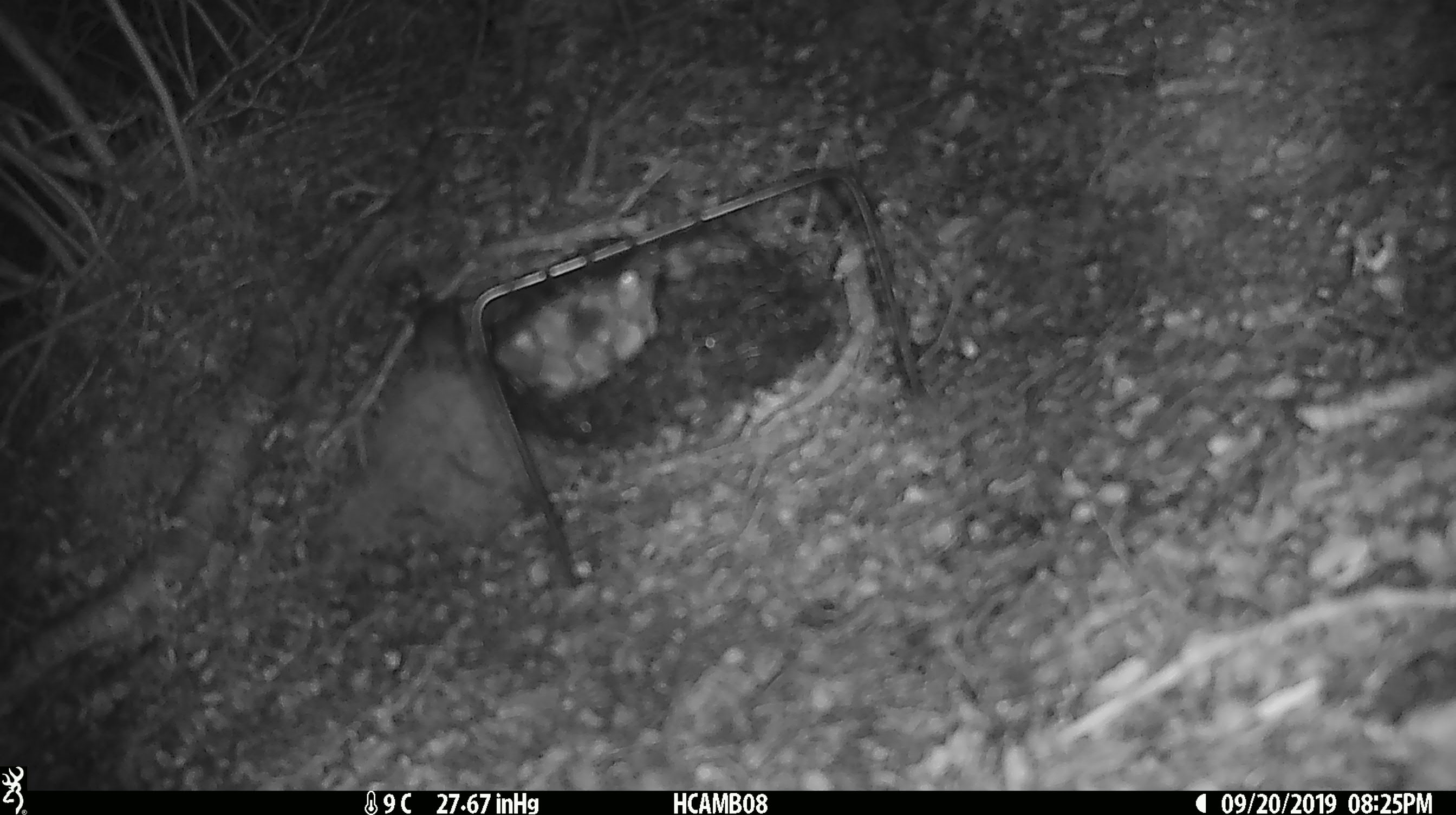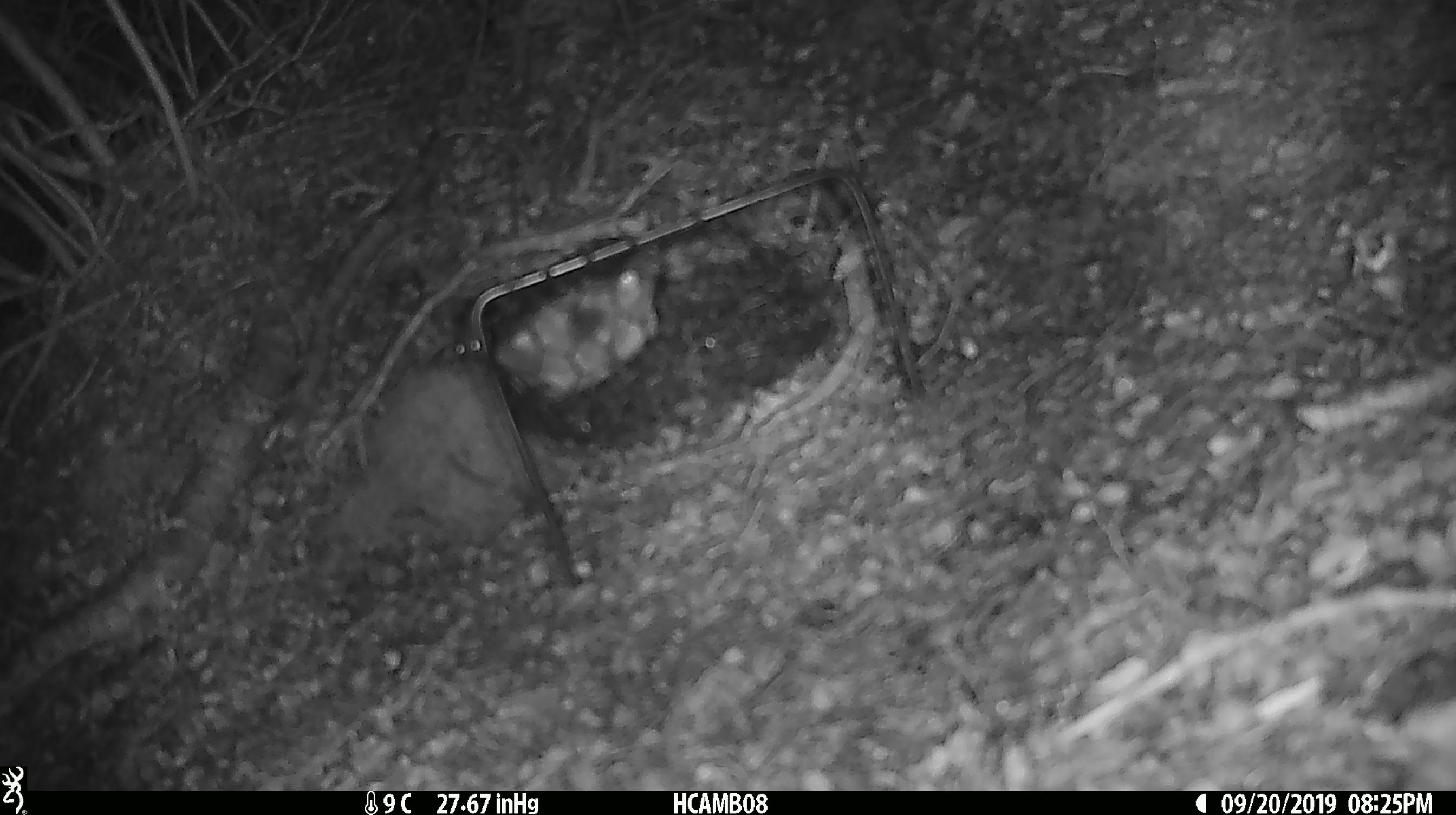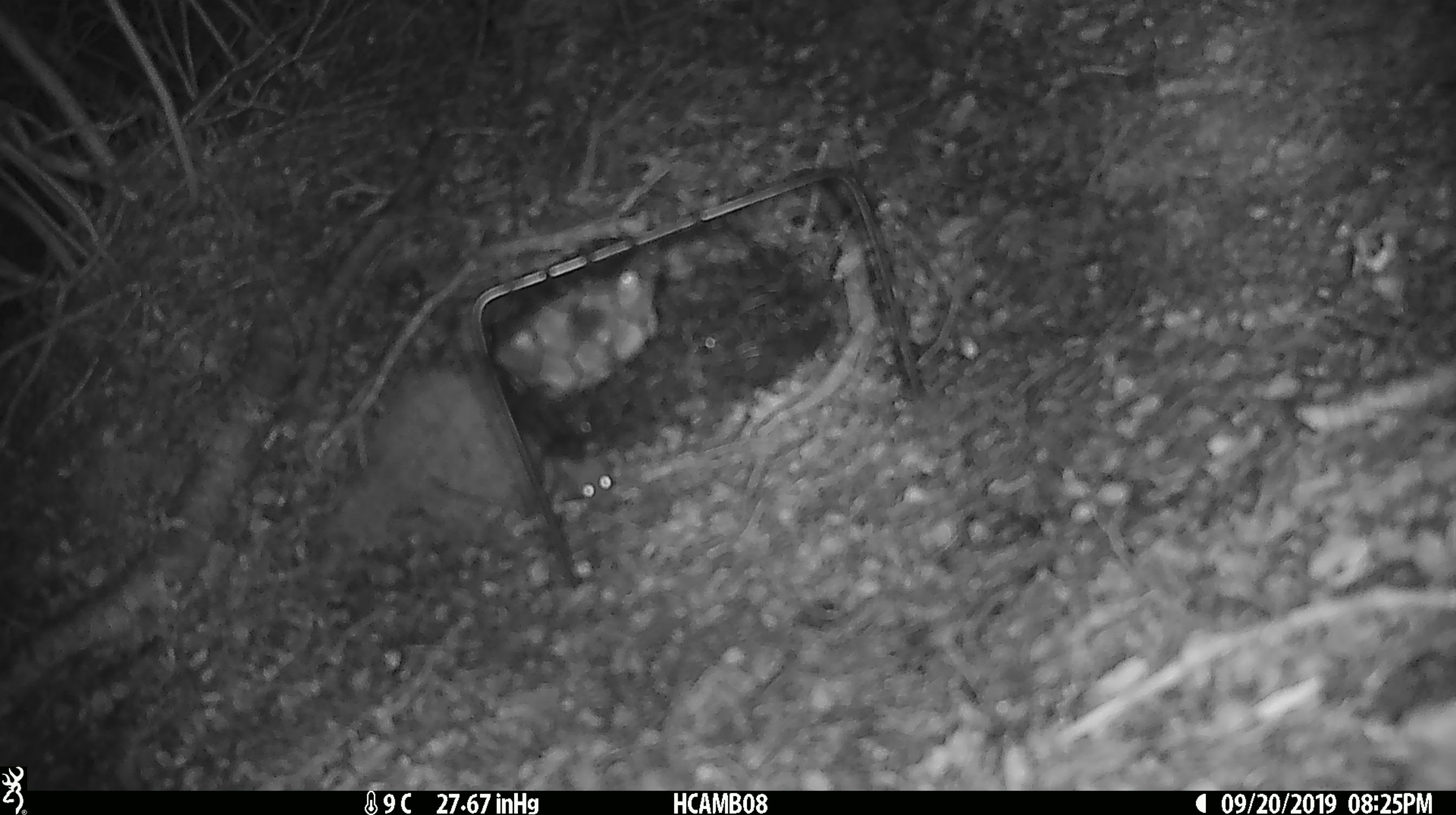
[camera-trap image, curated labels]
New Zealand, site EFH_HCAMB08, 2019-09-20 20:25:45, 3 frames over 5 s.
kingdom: Animalia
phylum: Chordata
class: Mammalia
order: Rodentia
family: Muridae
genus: Mus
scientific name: Mus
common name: mouse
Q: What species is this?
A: Mouse (Mus).